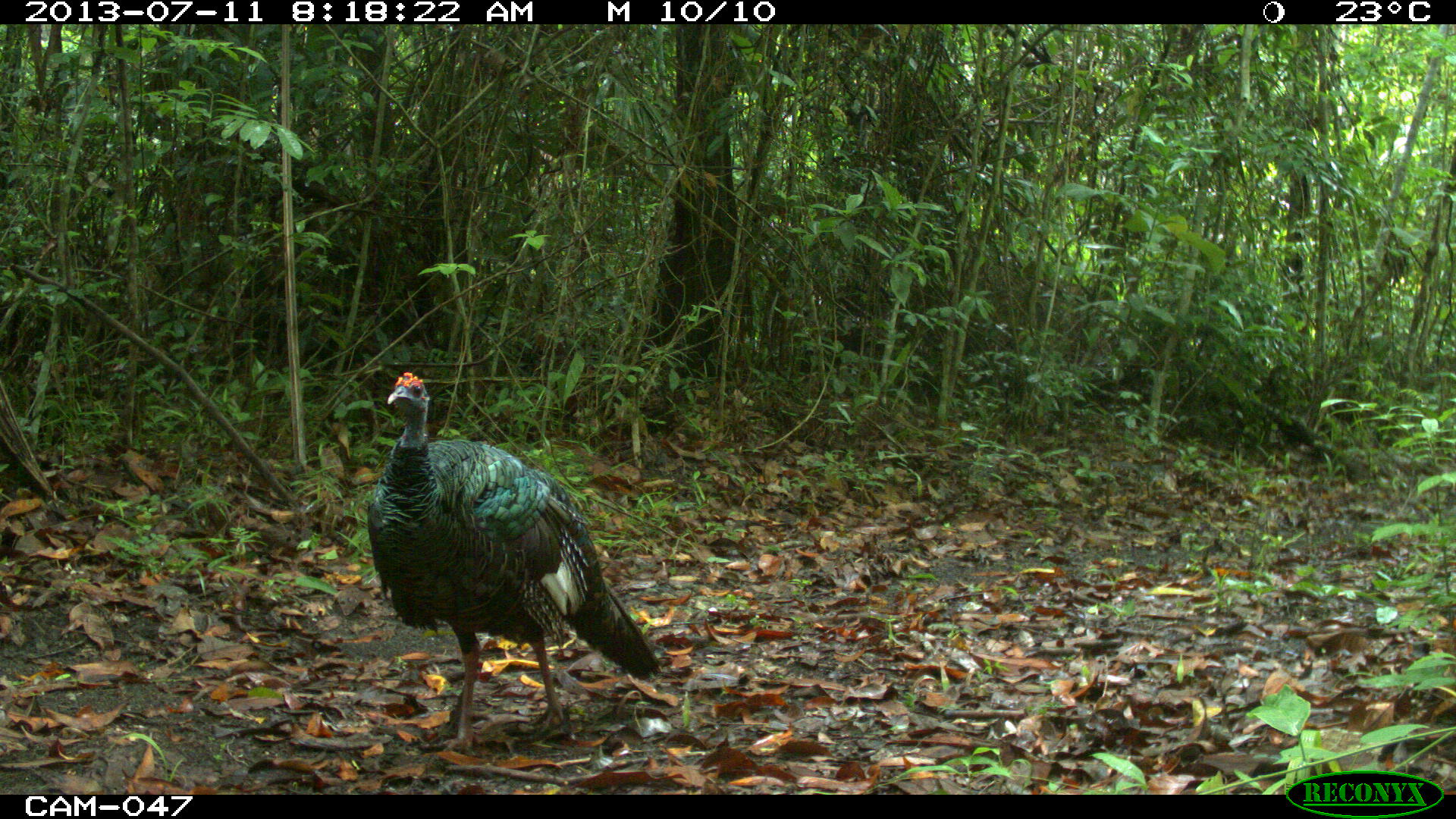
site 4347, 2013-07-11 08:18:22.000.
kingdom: Animalia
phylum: Chordata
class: Aves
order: Galliformes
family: Phasianidae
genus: Meleagris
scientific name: Meleagris ocellata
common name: ocellated turkey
Meleagris ocellata (ocellated turkey), count 1, sex male.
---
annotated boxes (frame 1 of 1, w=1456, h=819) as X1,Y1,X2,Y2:
meleagris ocellata: 366,370,659,755